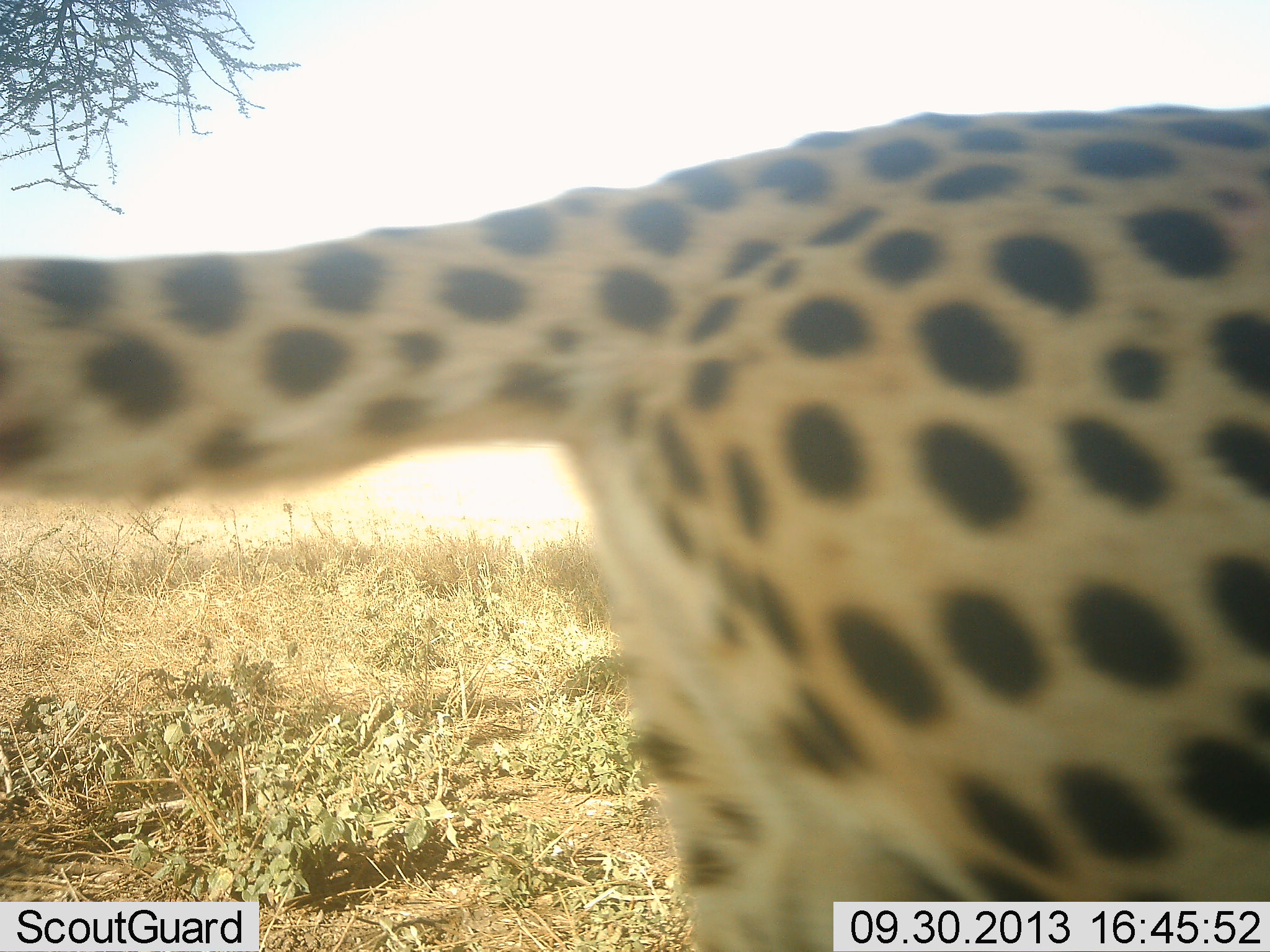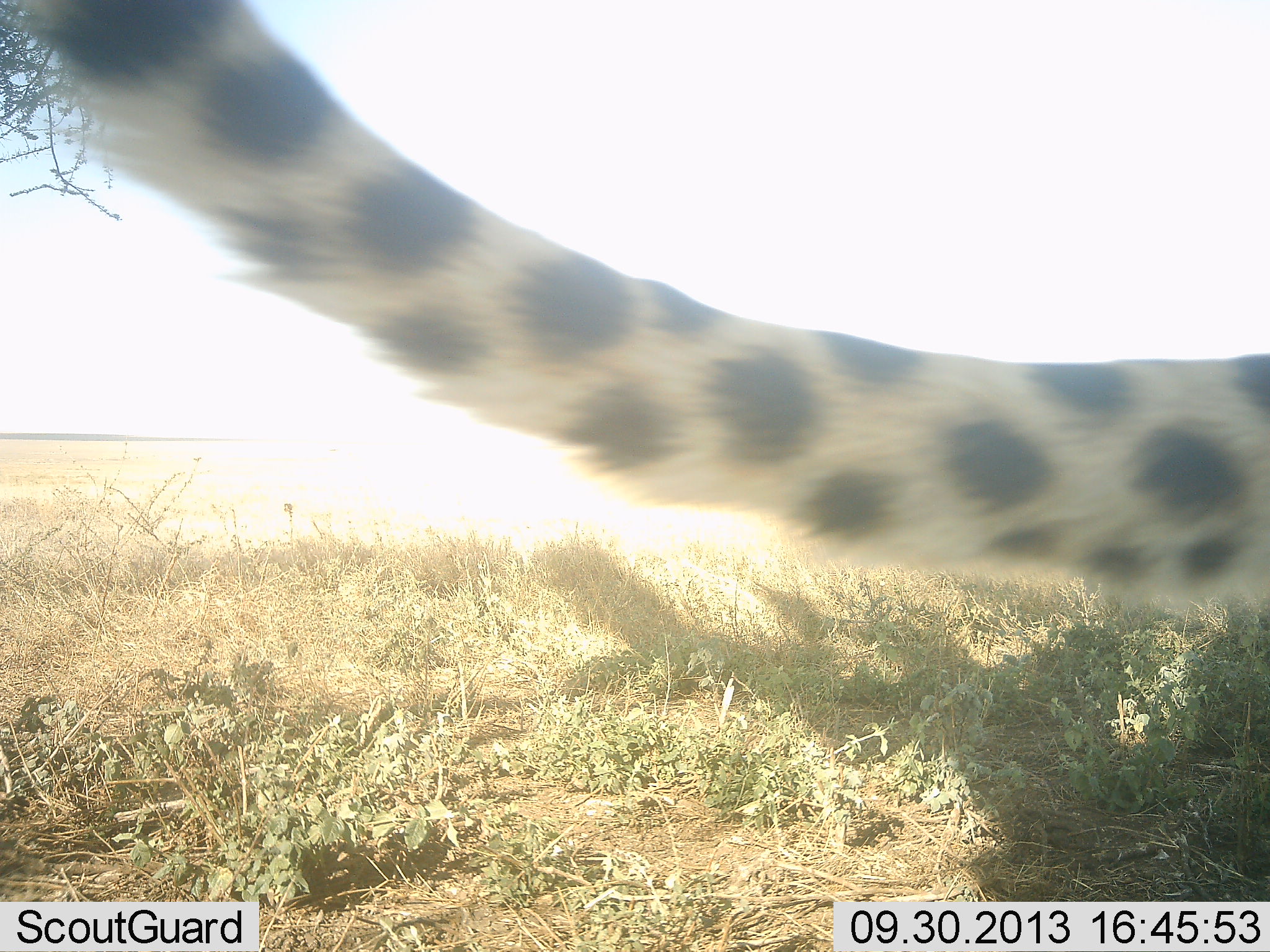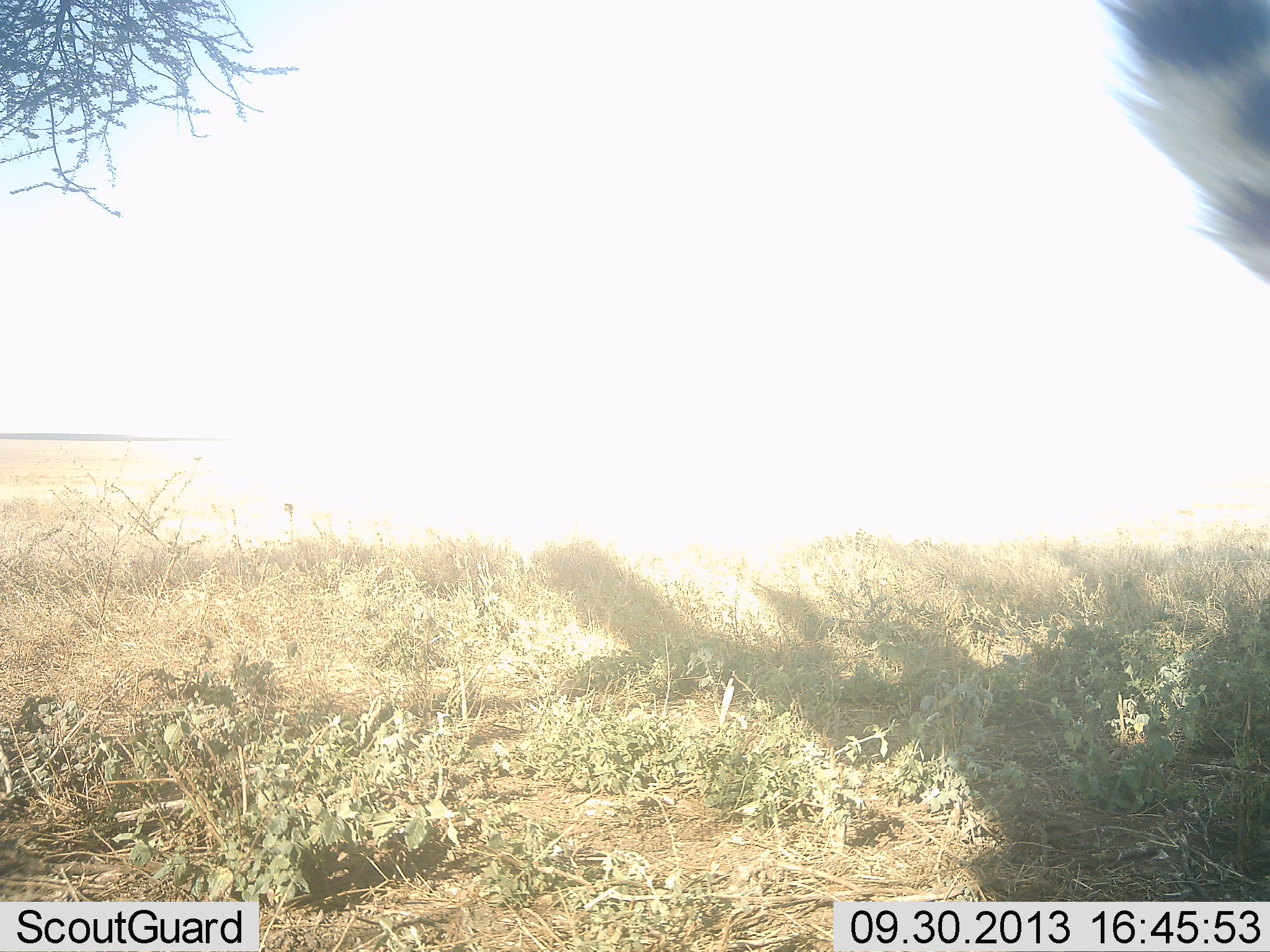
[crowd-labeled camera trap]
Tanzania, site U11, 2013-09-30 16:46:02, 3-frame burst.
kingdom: Animalia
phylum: Chordata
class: Mammalia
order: Carnivora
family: Felidae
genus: Acinonyx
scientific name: Acinonyx jubatus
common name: cheetah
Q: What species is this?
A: Cheetah (Acinonyx jubatus).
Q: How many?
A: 1.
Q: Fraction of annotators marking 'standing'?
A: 3%.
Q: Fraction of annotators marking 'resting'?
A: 3%.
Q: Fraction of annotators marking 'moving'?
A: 90%.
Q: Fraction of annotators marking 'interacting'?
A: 3%.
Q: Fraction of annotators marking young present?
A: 0%.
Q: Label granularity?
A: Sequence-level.